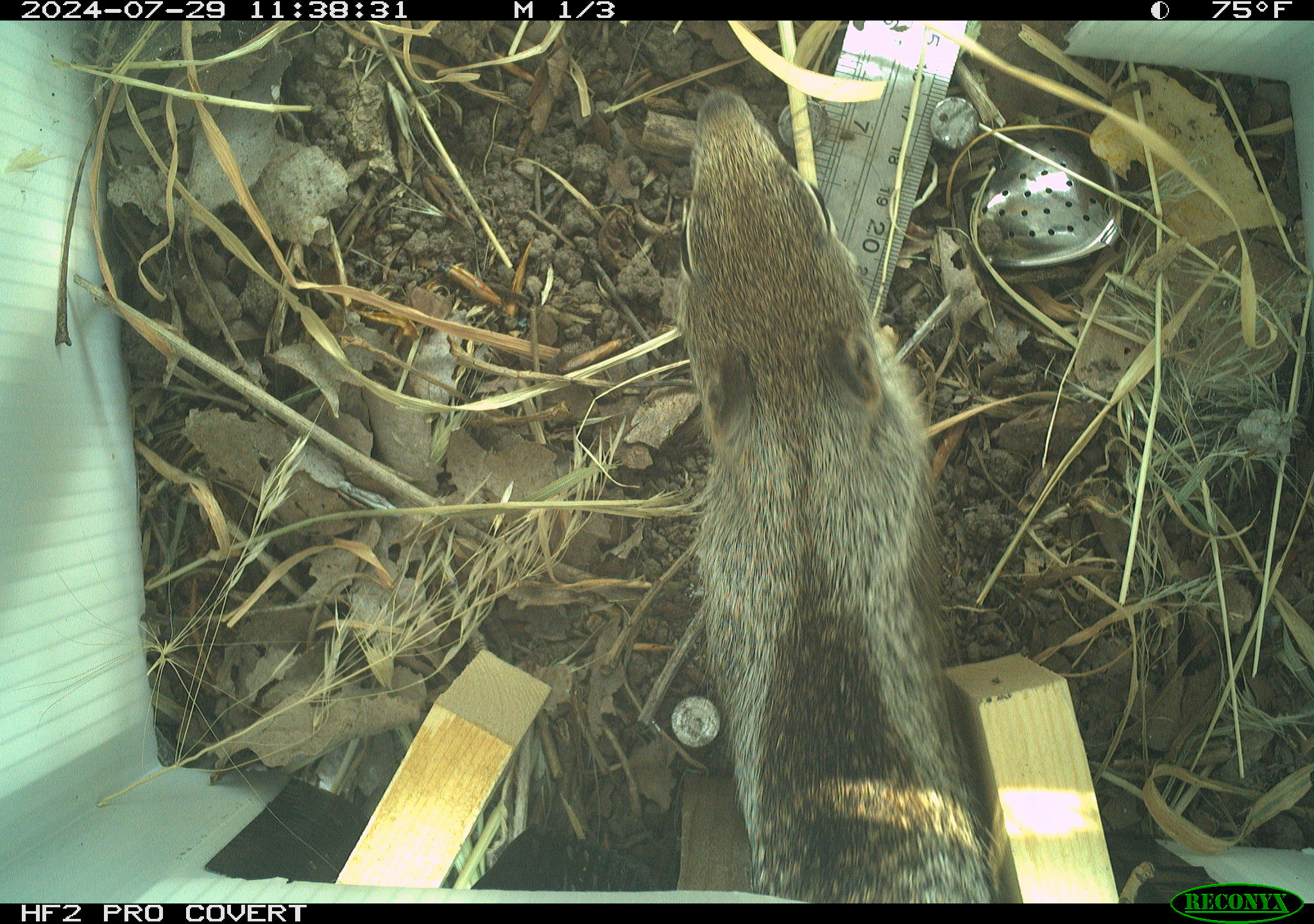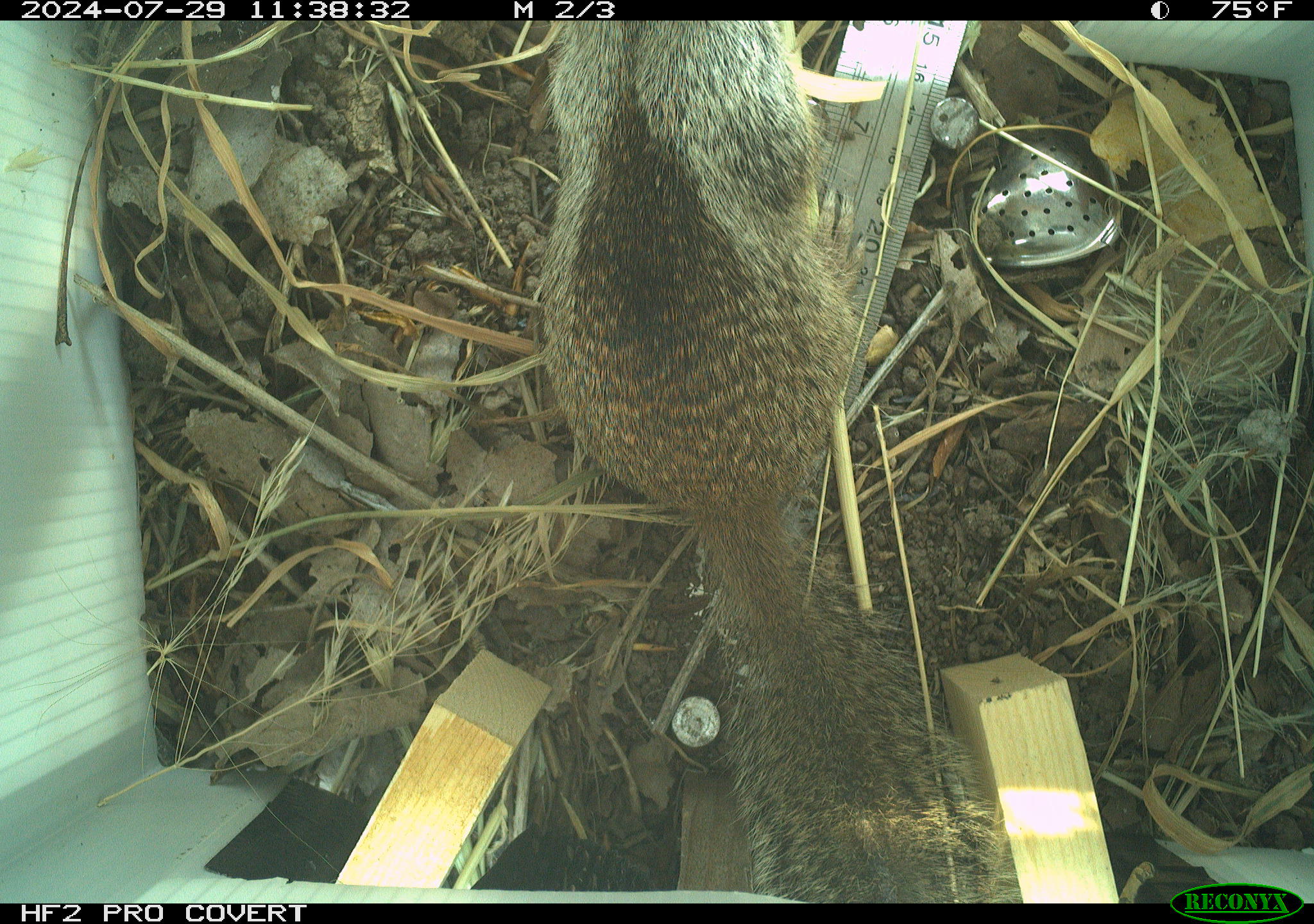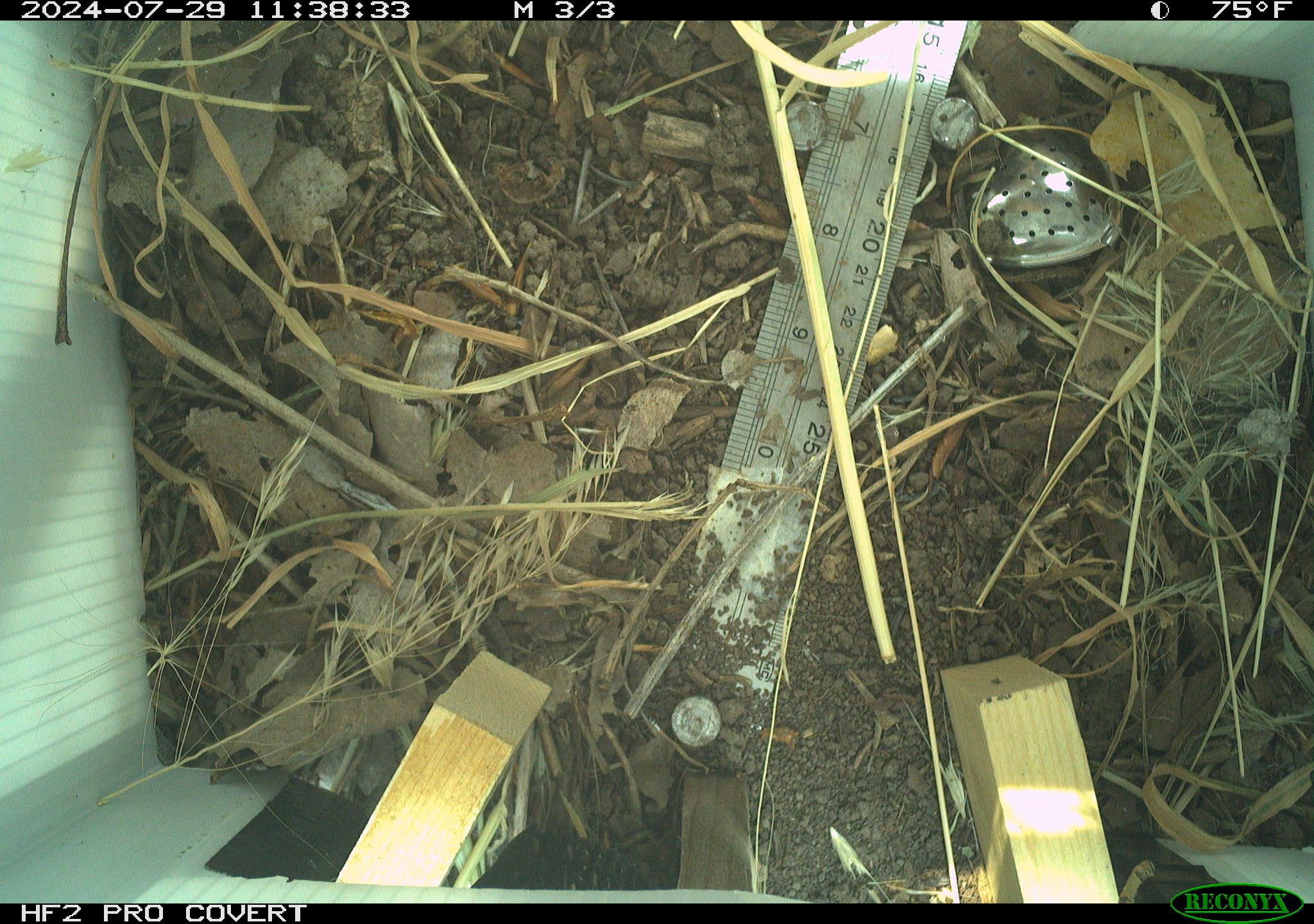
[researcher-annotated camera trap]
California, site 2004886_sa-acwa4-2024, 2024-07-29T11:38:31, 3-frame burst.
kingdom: Animalia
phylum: Chordata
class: Mammalia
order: Rodentia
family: Sciuridae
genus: Otospermophilus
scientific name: Otospermophilus beecheyi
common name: california ground squirrel